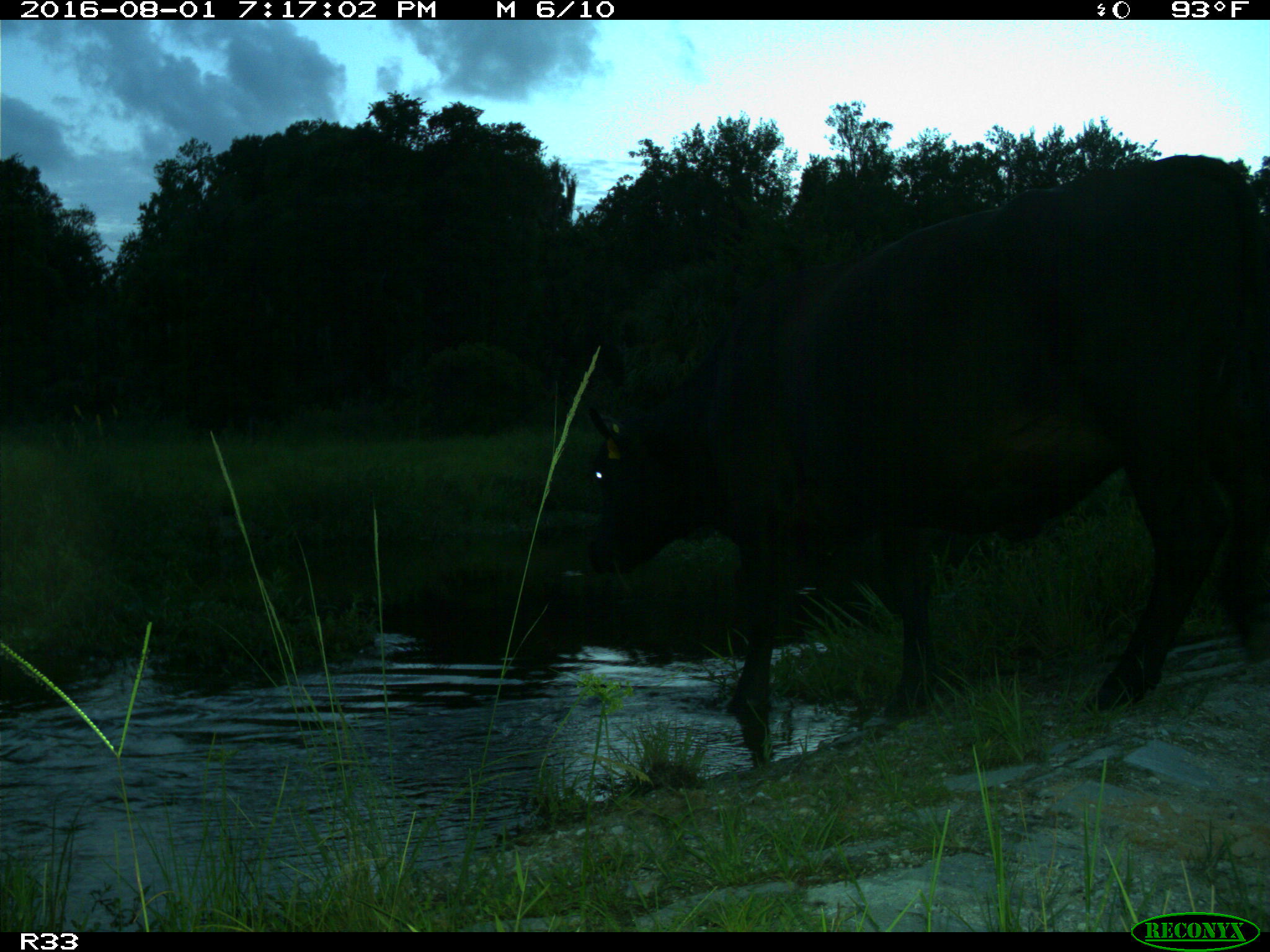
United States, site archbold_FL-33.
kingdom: Animalia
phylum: Chordata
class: Mammalia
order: Artiodactyla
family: Bovidae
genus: Bos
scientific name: Bos taurus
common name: domestic cow